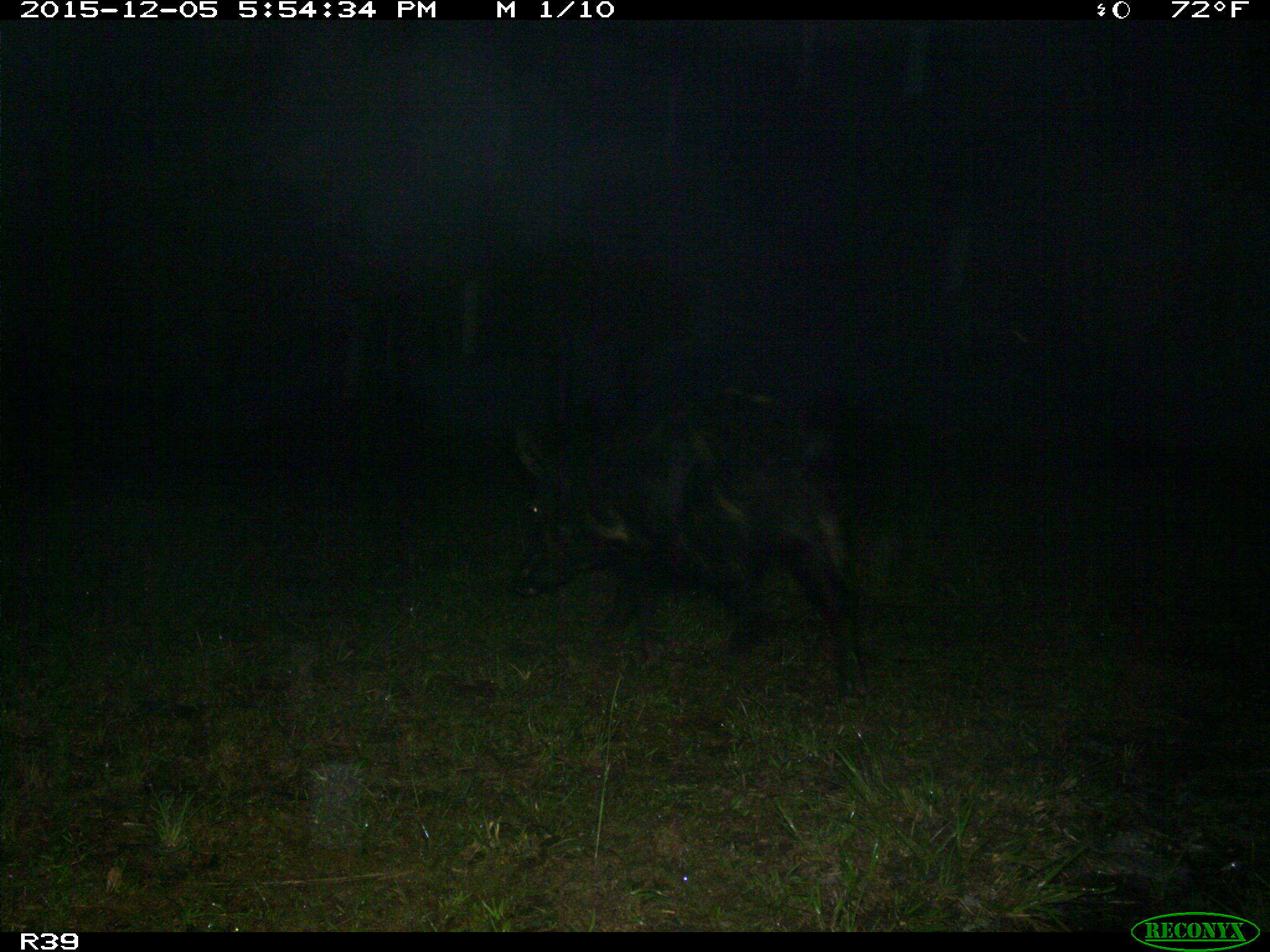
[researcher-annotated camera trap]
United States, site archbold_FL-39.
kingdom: Animalia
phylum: Chordata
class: Mammalia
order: Artiodactyla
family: Suidae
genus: Sus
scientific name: Sus scrofa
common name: wild boar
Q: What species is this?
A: Sus scrofa (wild boar).